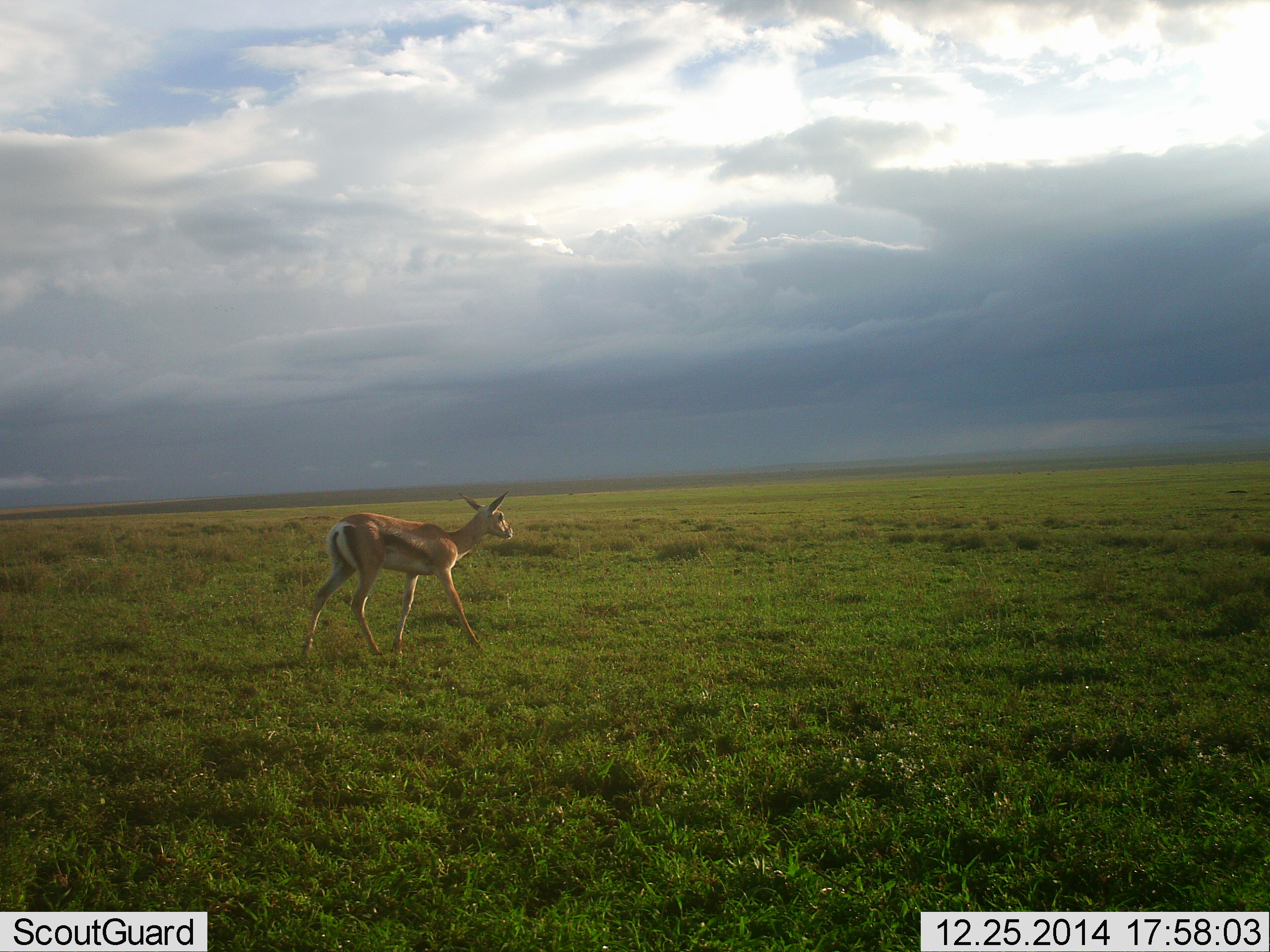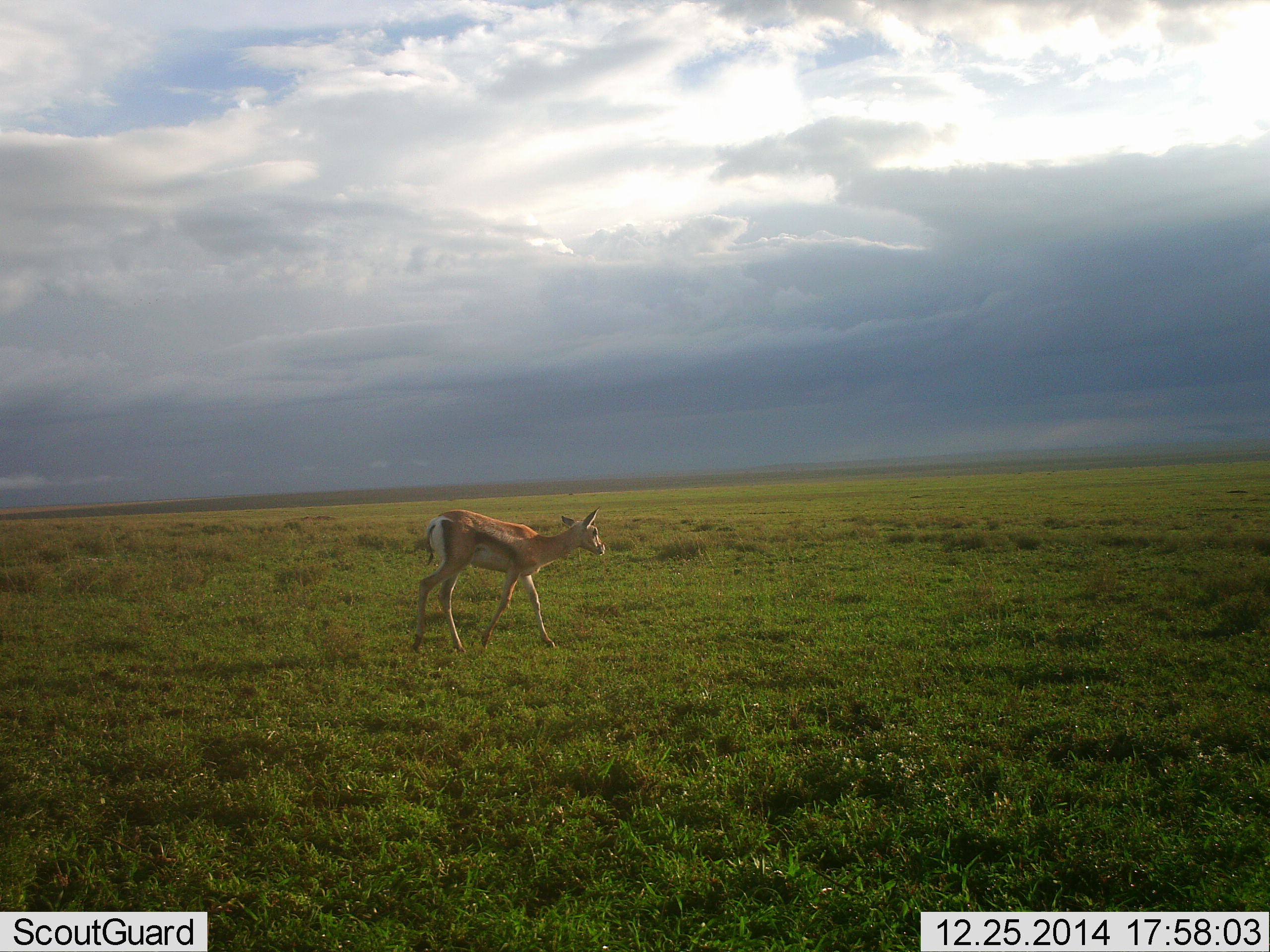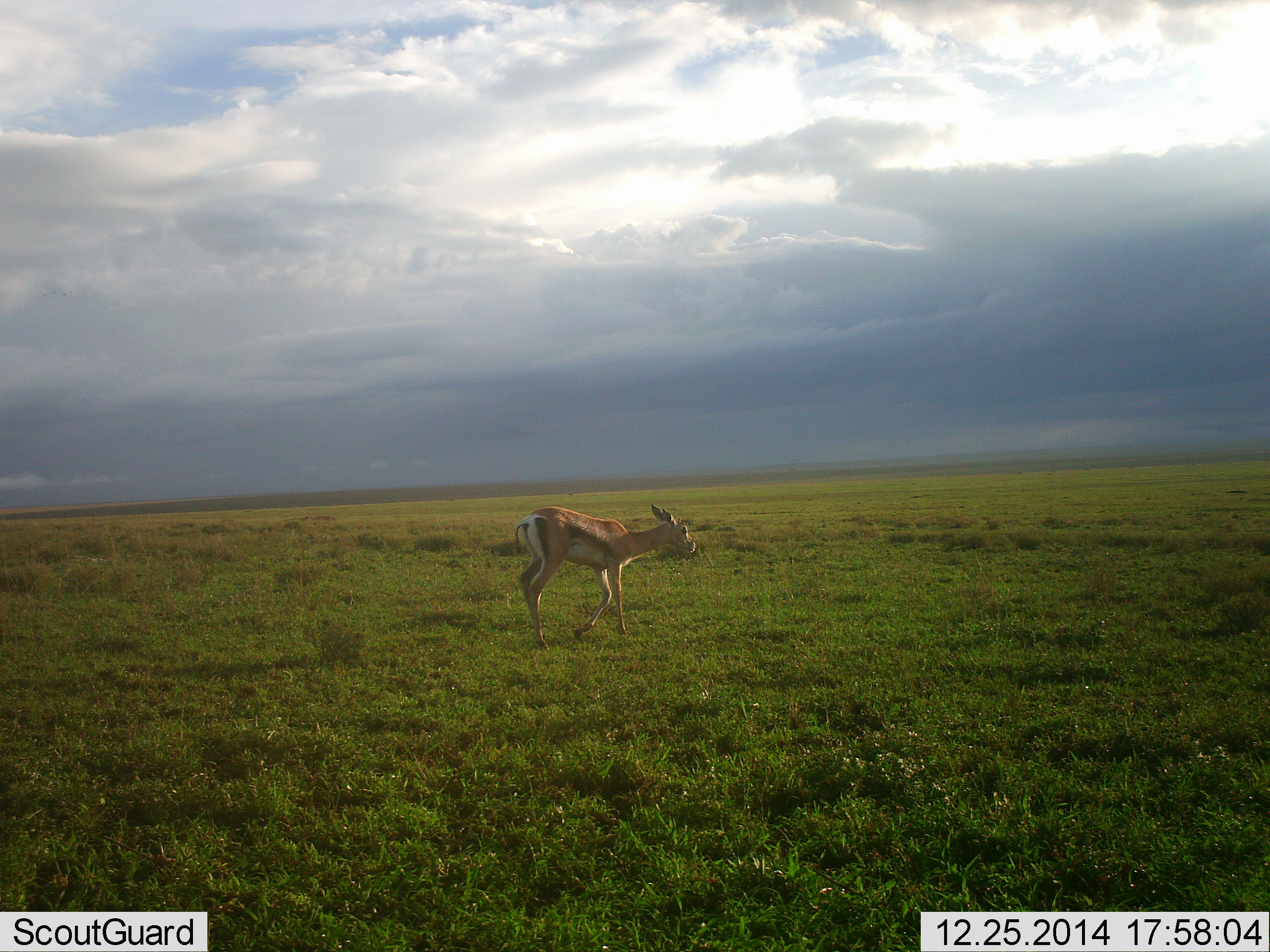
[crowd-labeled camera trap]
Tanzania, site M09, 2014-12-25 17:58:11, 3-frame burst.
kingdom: Animalia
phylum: Chordata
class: Mammalia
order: Artiodactyla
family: Bovidae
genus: Nanger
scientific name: Nanger granti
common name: grant's gazelle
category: gazellegrants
Gazellegrants (grant's gazelle) (Nanger granti), count 1. Behavior (volunteer vote fractions): standing 10%, resting 0%, moving 100%, interacting 0%. Young present (vote fraction): 20%. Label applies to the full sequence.